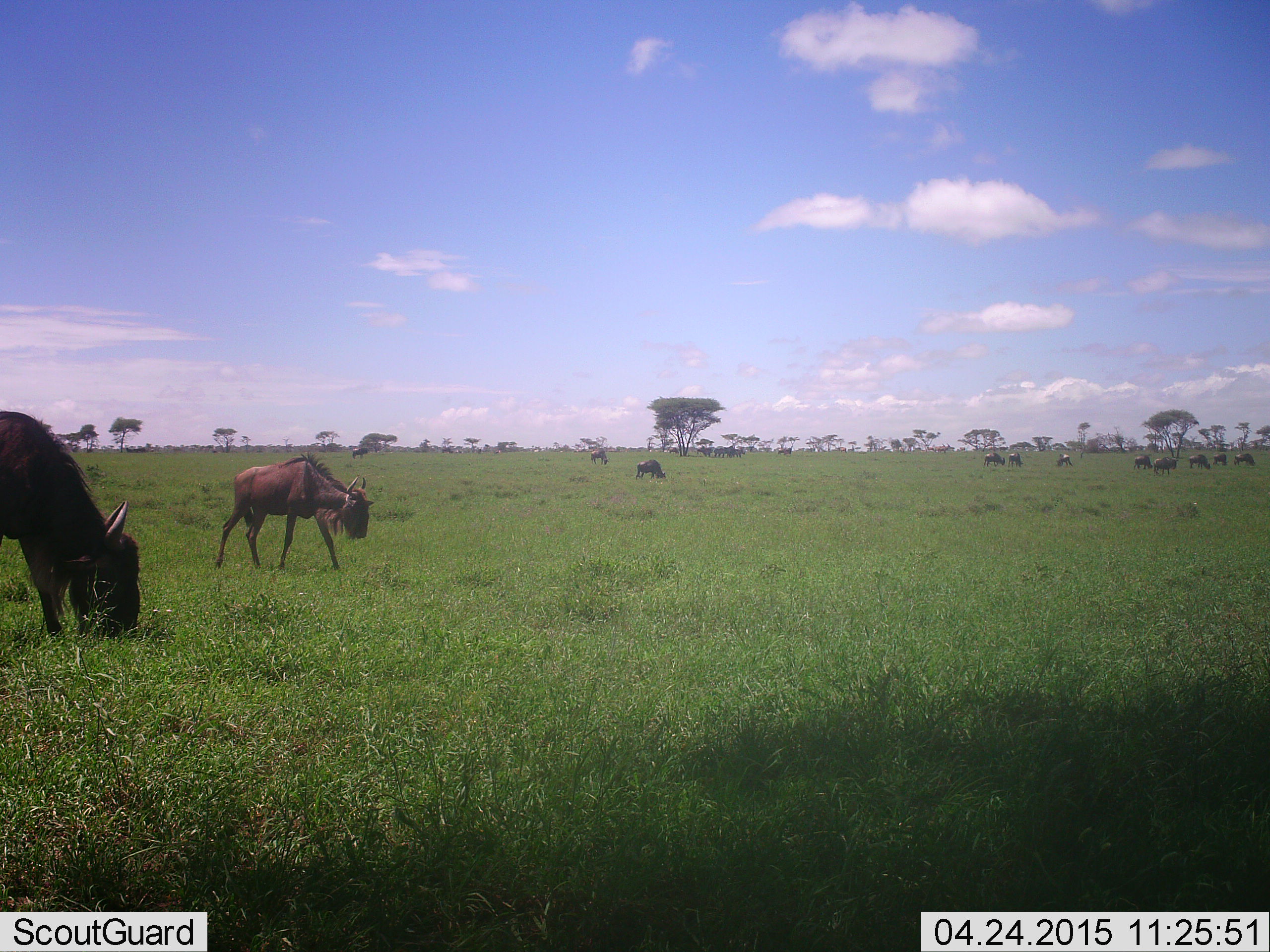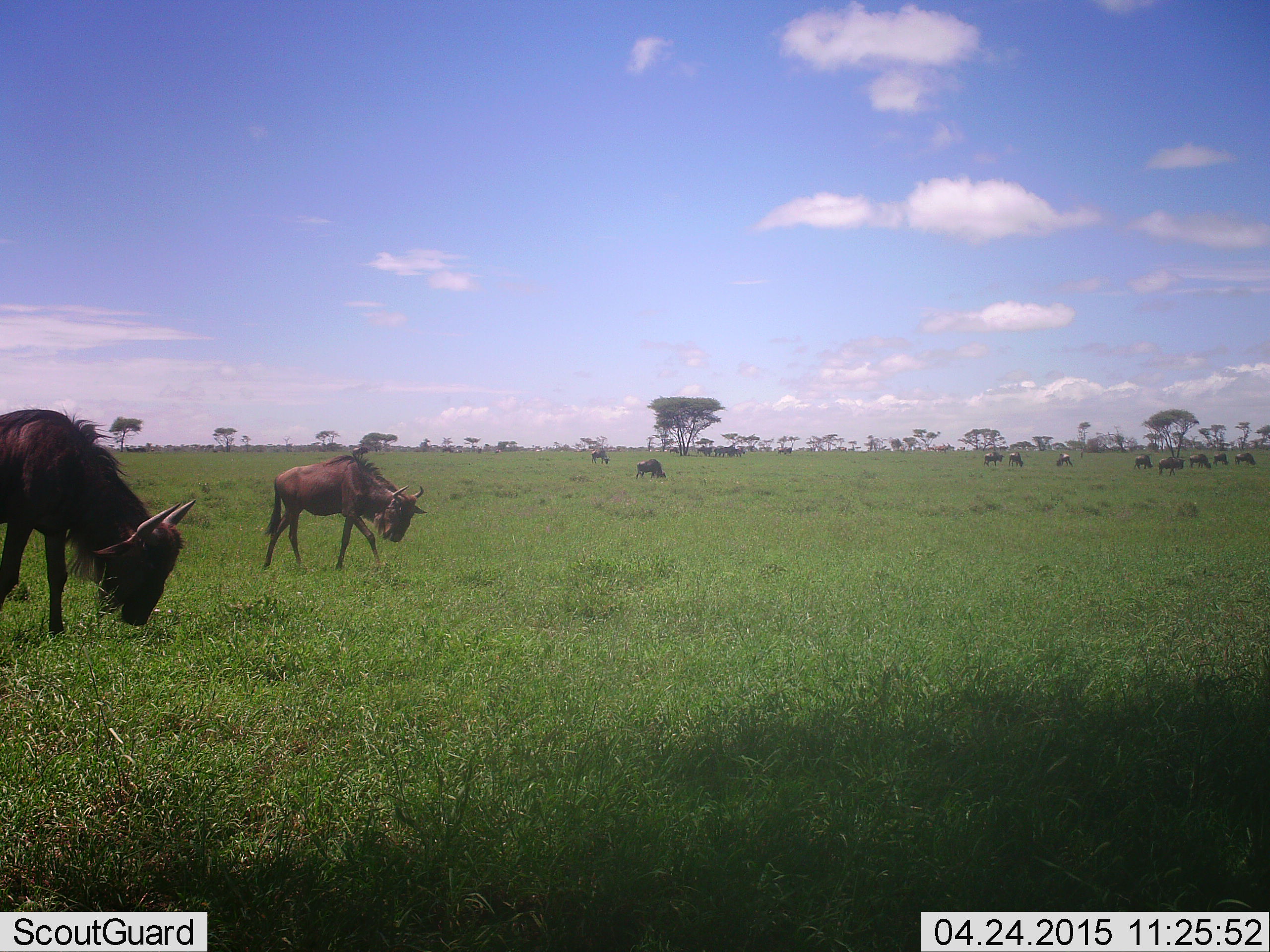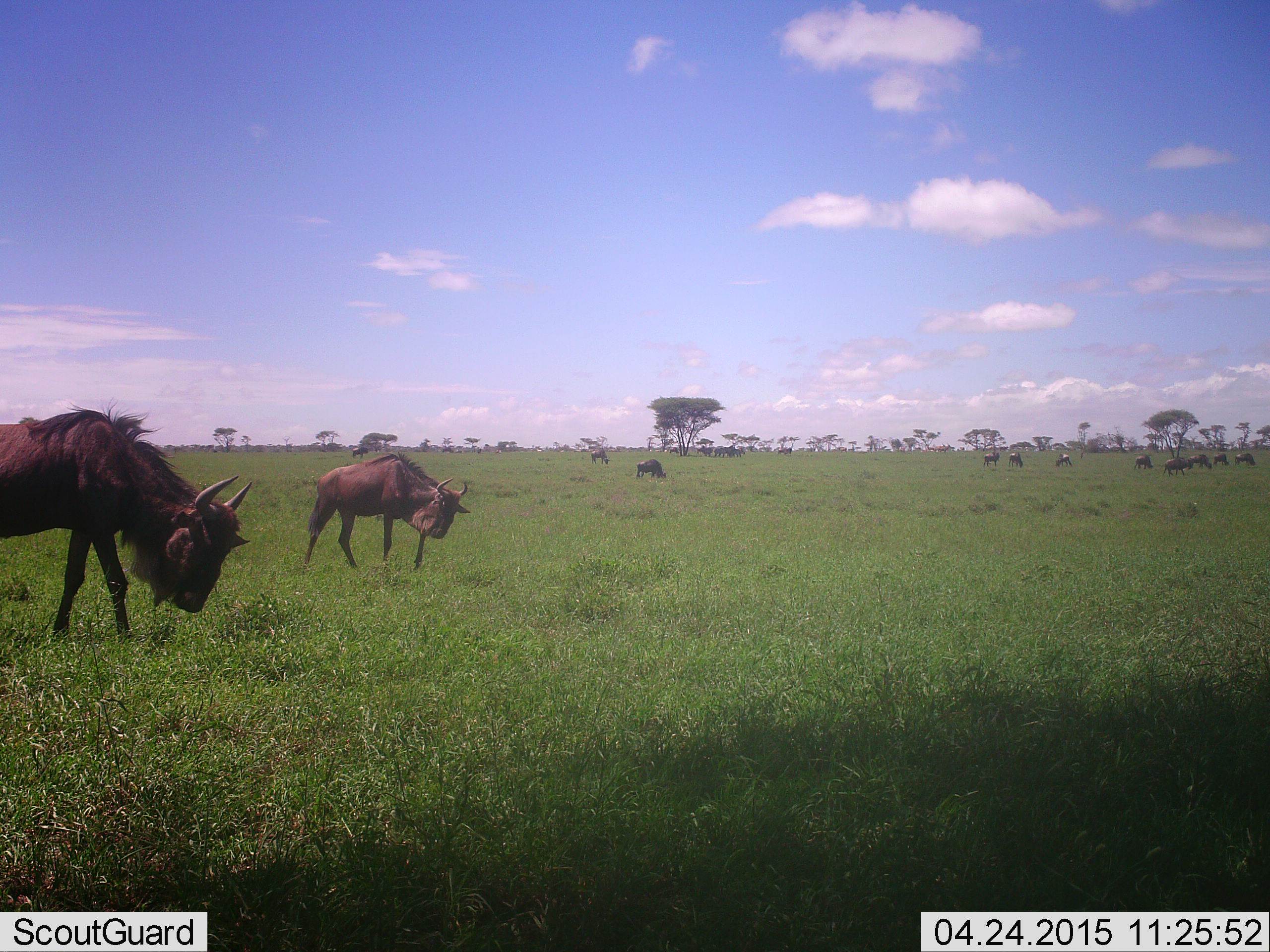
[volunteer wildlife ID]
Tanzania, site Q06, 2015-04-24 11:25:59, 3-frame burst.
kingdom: Animalia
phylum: Chordata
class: Mammalia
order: Artiodactyla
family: Bovidae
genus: Connochaetes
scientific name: Connochaetes taurinus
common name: blue wildebeest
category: wildebeest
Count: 11-50.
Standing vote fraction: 50%.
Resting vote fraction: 0%.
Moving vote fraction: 70%.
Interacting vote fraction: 0%.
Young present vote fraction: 20%.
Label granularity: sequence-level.